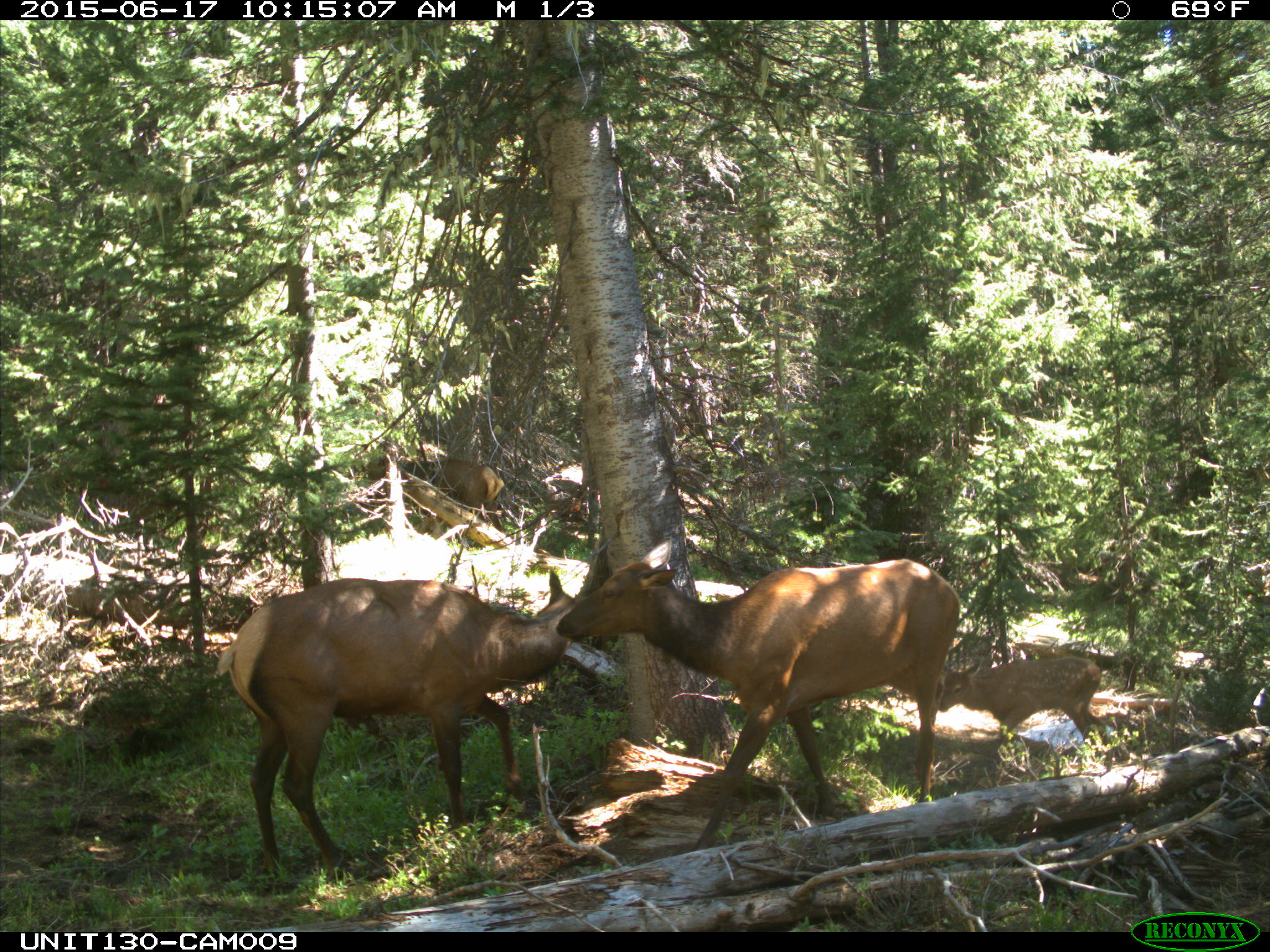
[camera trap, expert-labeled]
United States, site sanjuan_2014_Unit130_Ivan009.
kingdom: Animalia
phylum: Chordata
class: Mammalia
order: Artiodactyla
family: Cervidae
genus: Cervus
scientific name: Cervus elaphus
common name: red deer